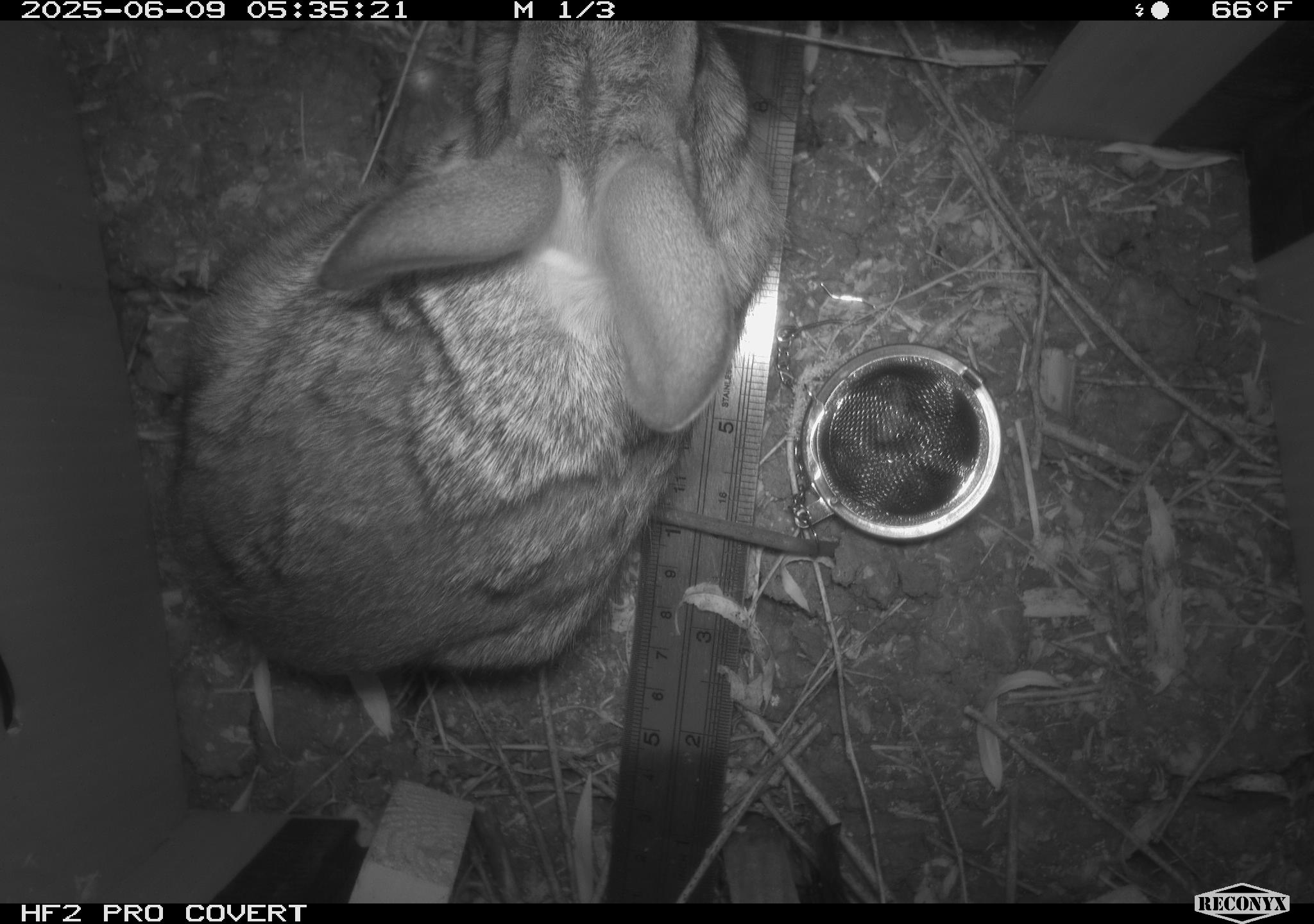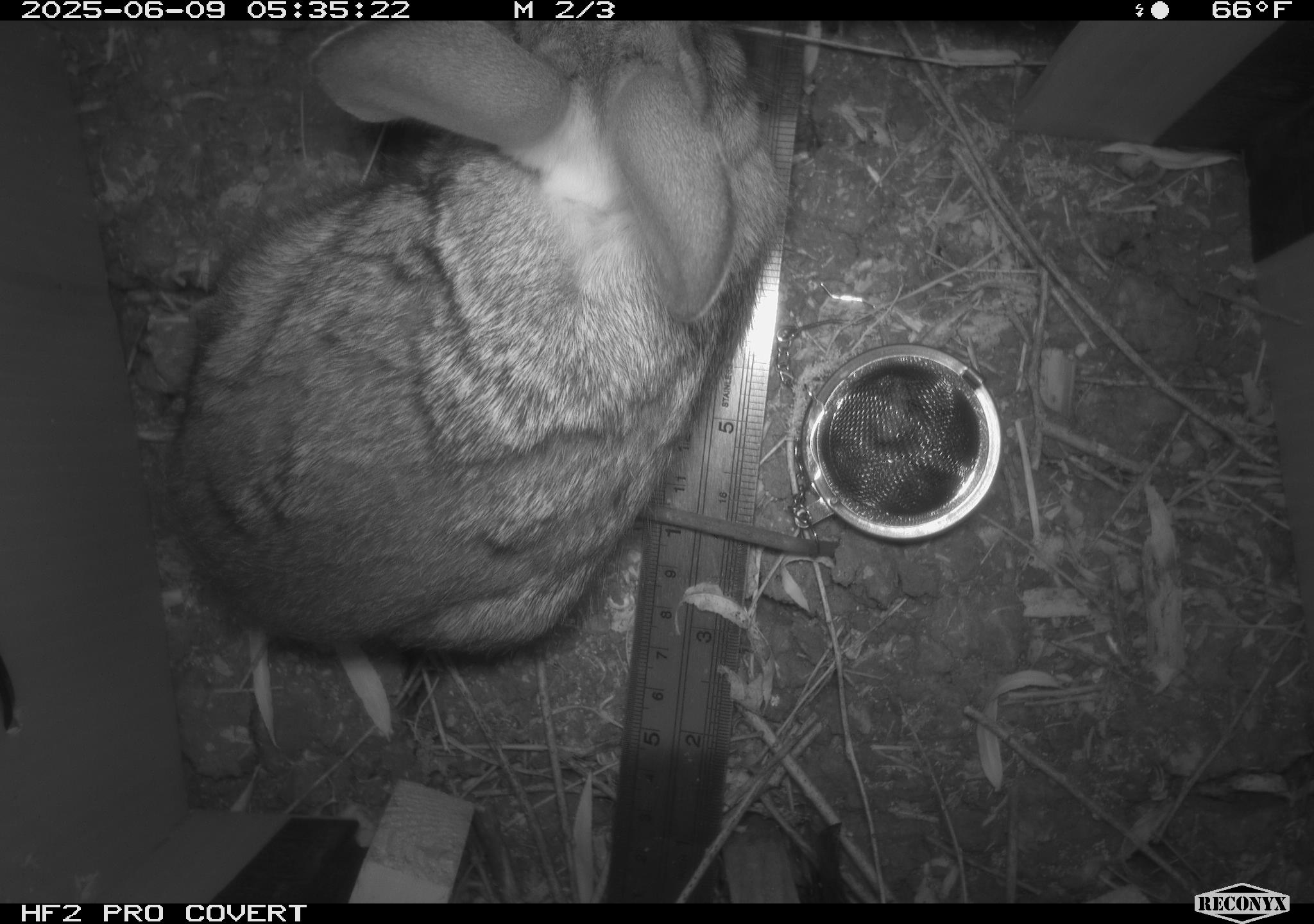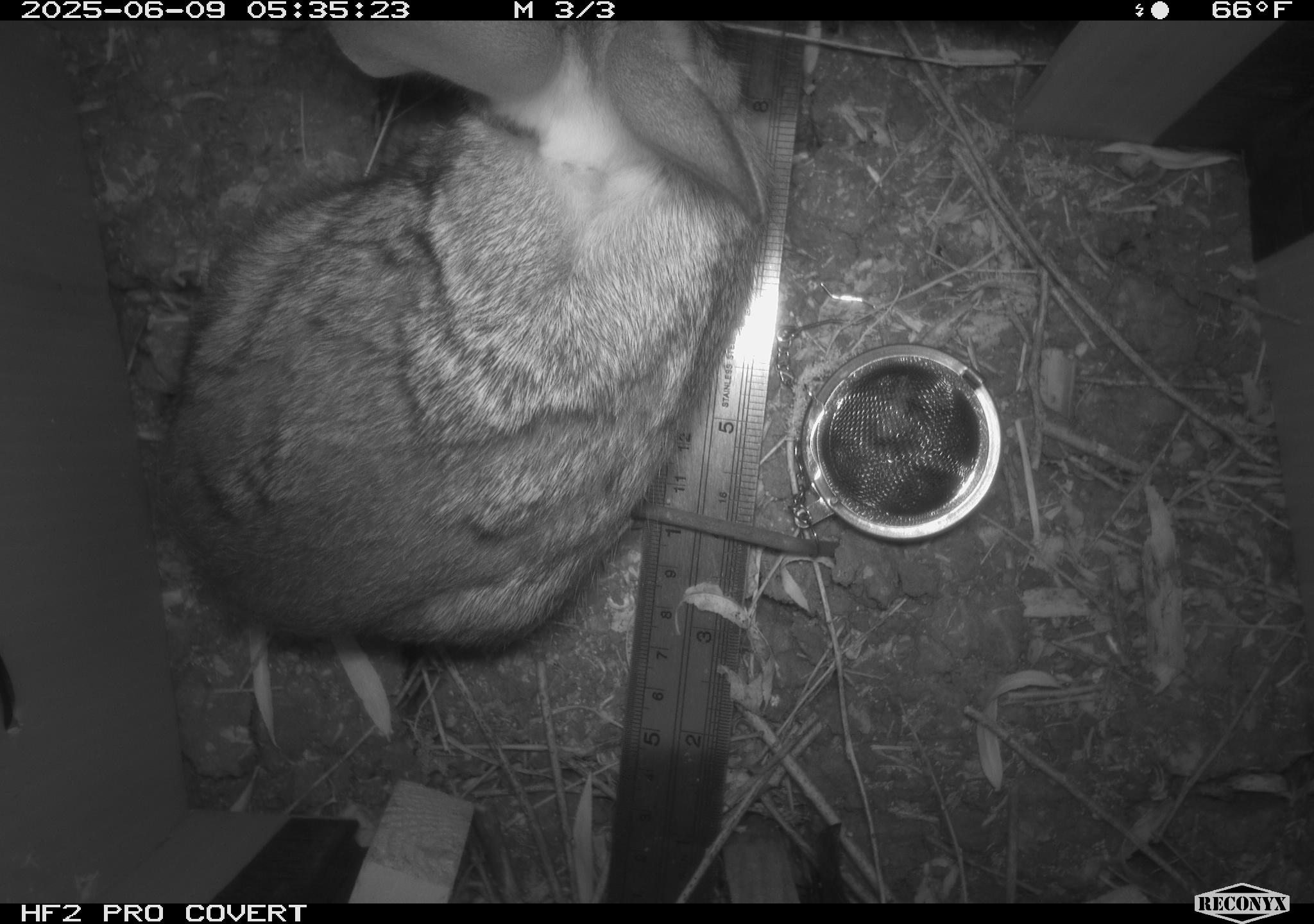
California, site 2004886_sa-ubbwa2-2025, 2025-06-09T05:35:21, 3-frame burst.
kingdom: Animalia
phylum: Chordata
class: Mammalia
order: Lagomorpha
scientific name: Lagomorpha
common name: hares, rabbits, and pikas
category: lagomorpha order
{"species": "lagomorpha order (hares, rabbits, and pikas) (Lagomorpha)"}